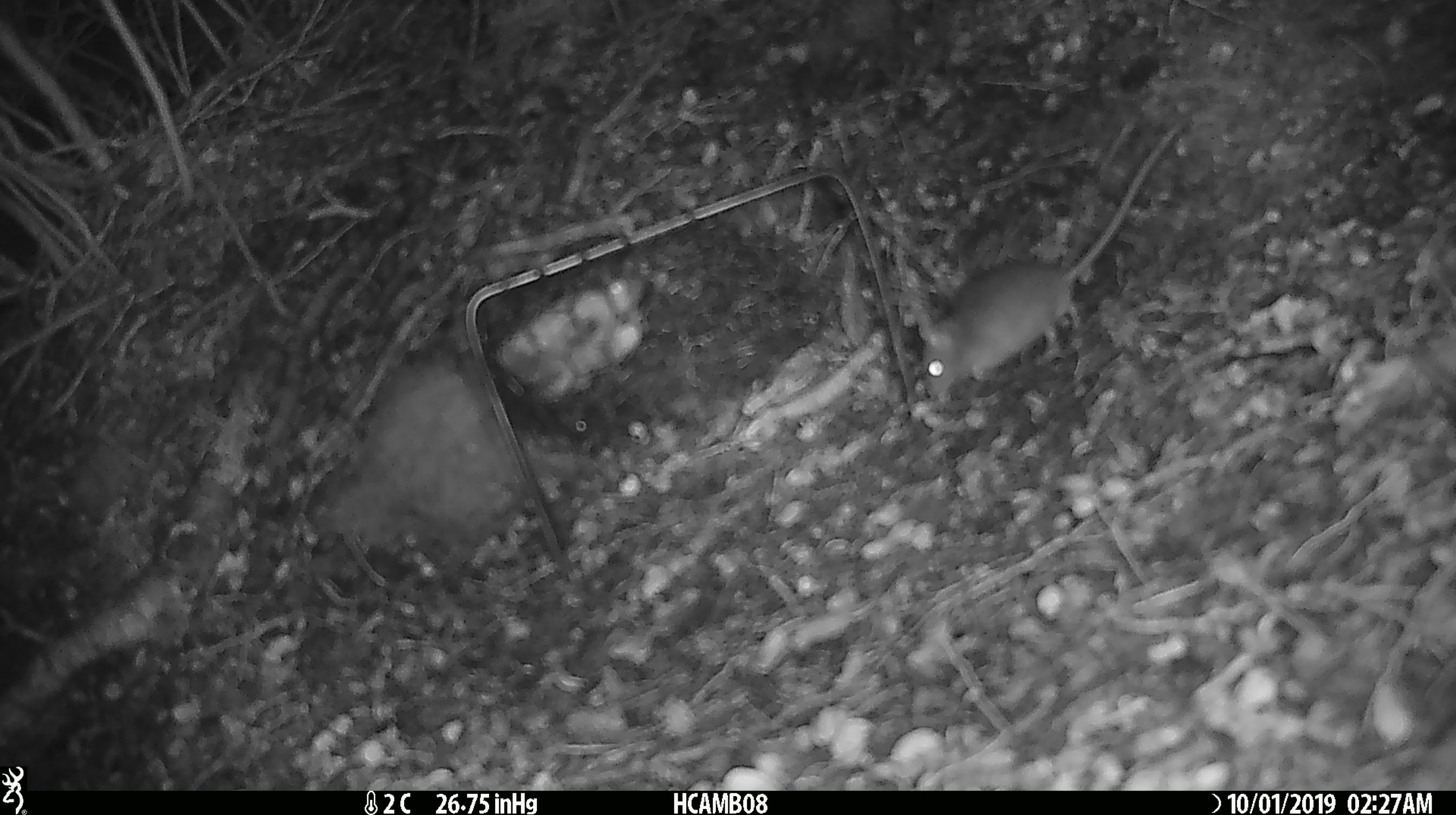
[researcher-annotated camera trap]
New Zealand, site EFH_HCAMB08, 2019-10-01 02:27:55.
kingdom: Animalia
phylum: Chordata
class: Mammalia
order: Rodentia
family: Muridae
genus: Mus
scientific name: Mus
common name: mouse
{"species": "mouse (Mus)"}